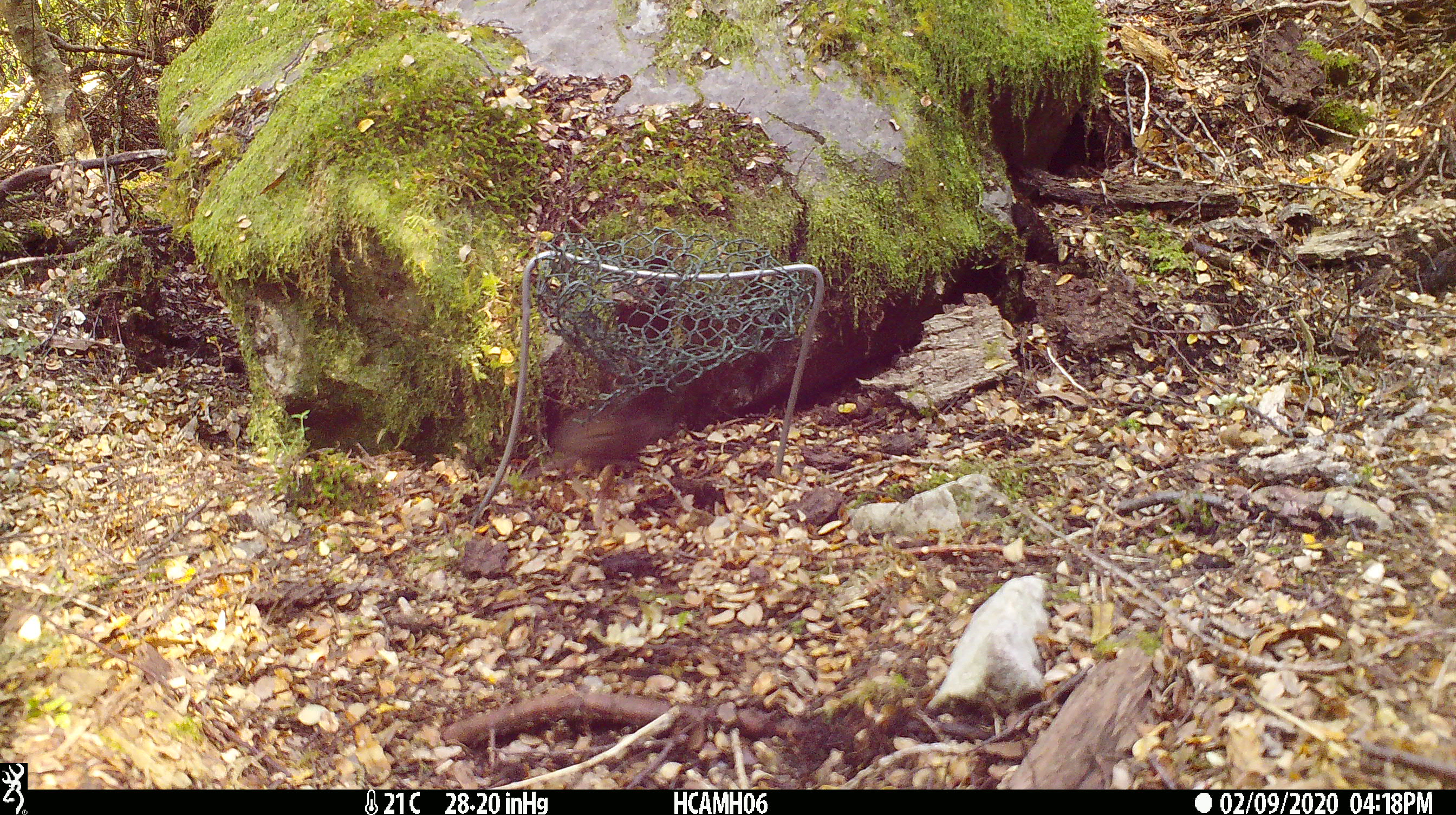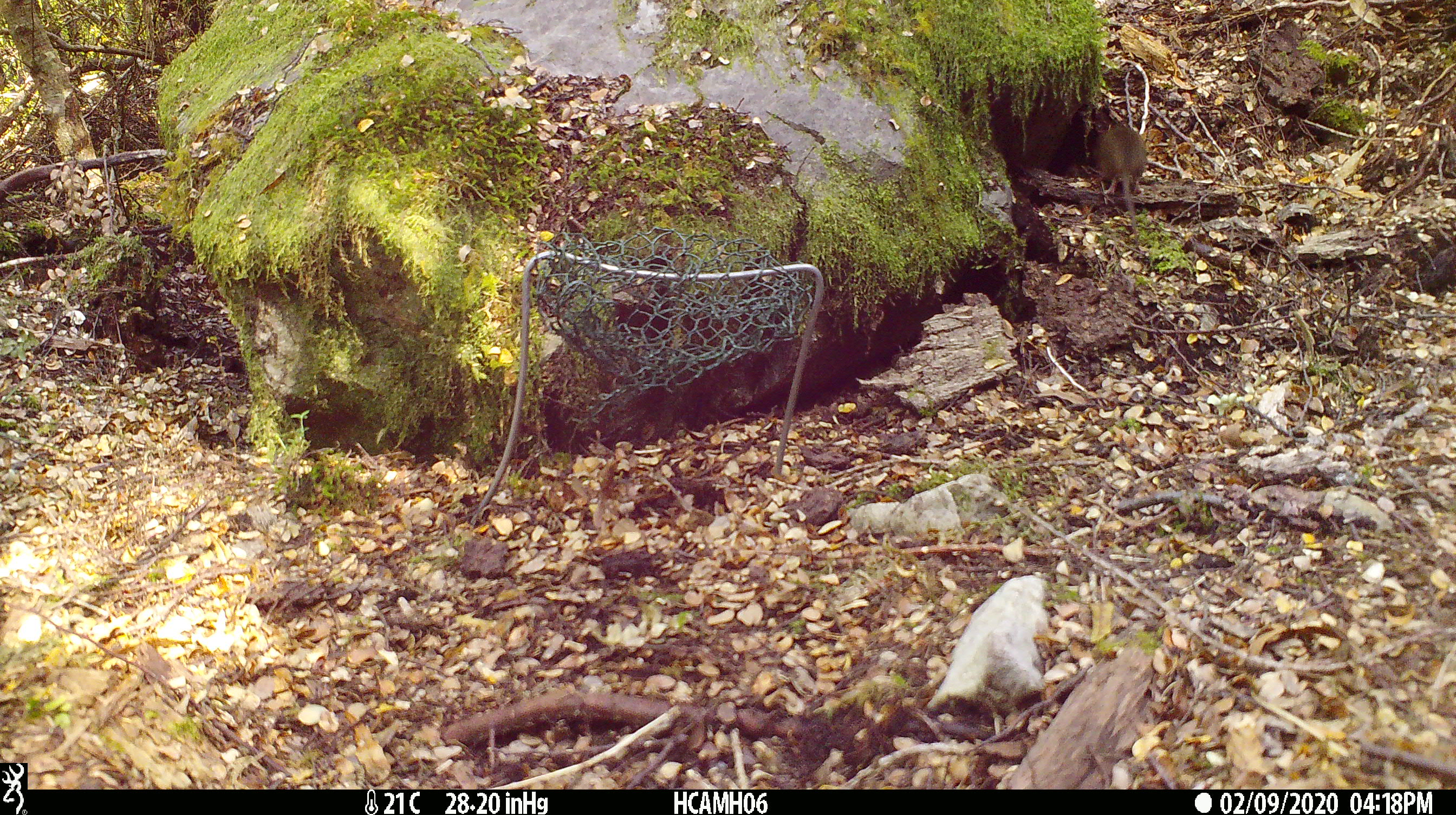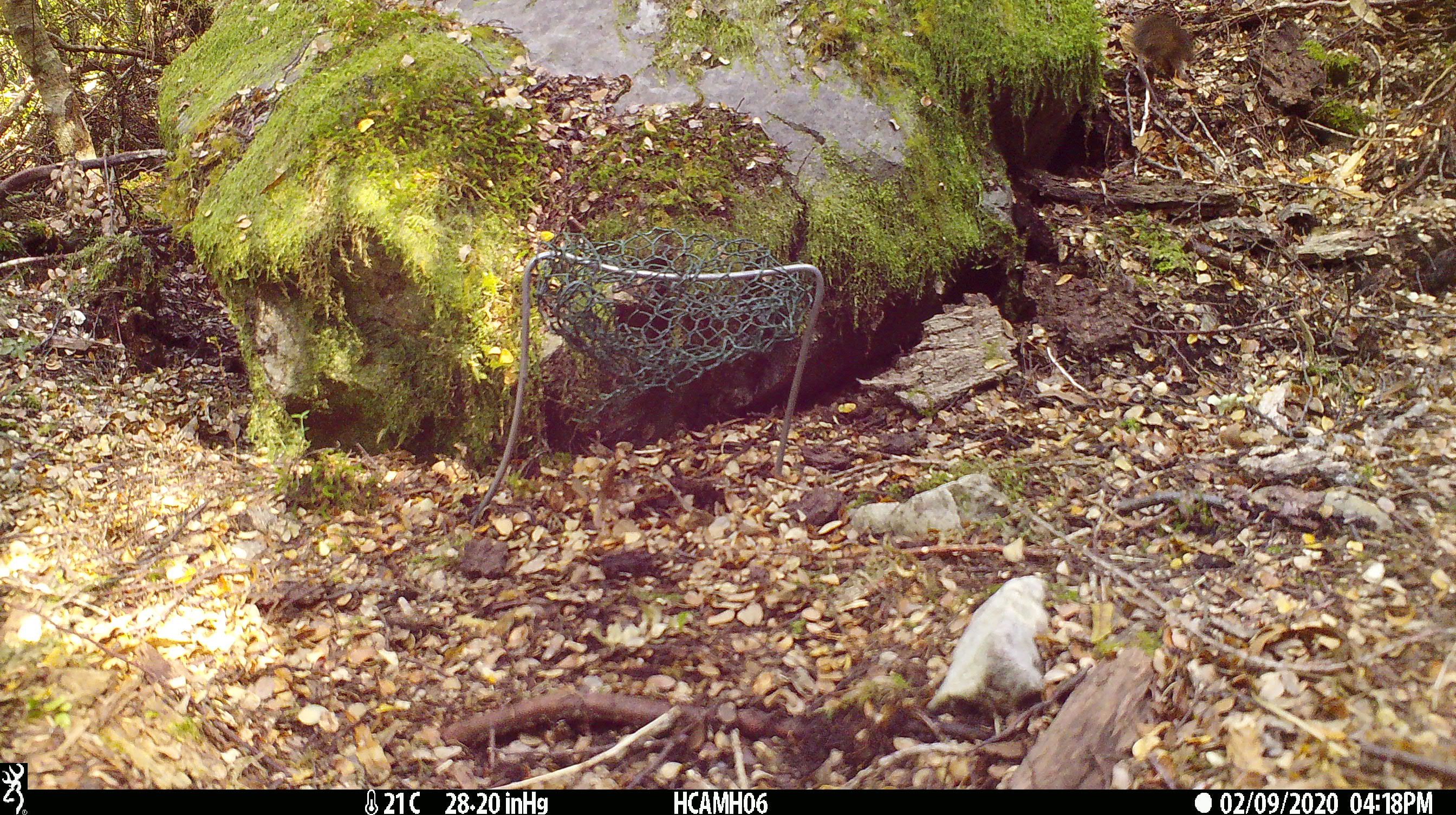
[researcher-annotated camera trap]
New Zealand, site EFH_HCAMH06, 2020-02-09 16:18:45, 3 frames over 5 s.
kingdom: Animalia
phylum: Chordata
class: Mammalia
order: Rodentia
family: Muridae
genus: Mus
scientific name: Mus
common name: mouse